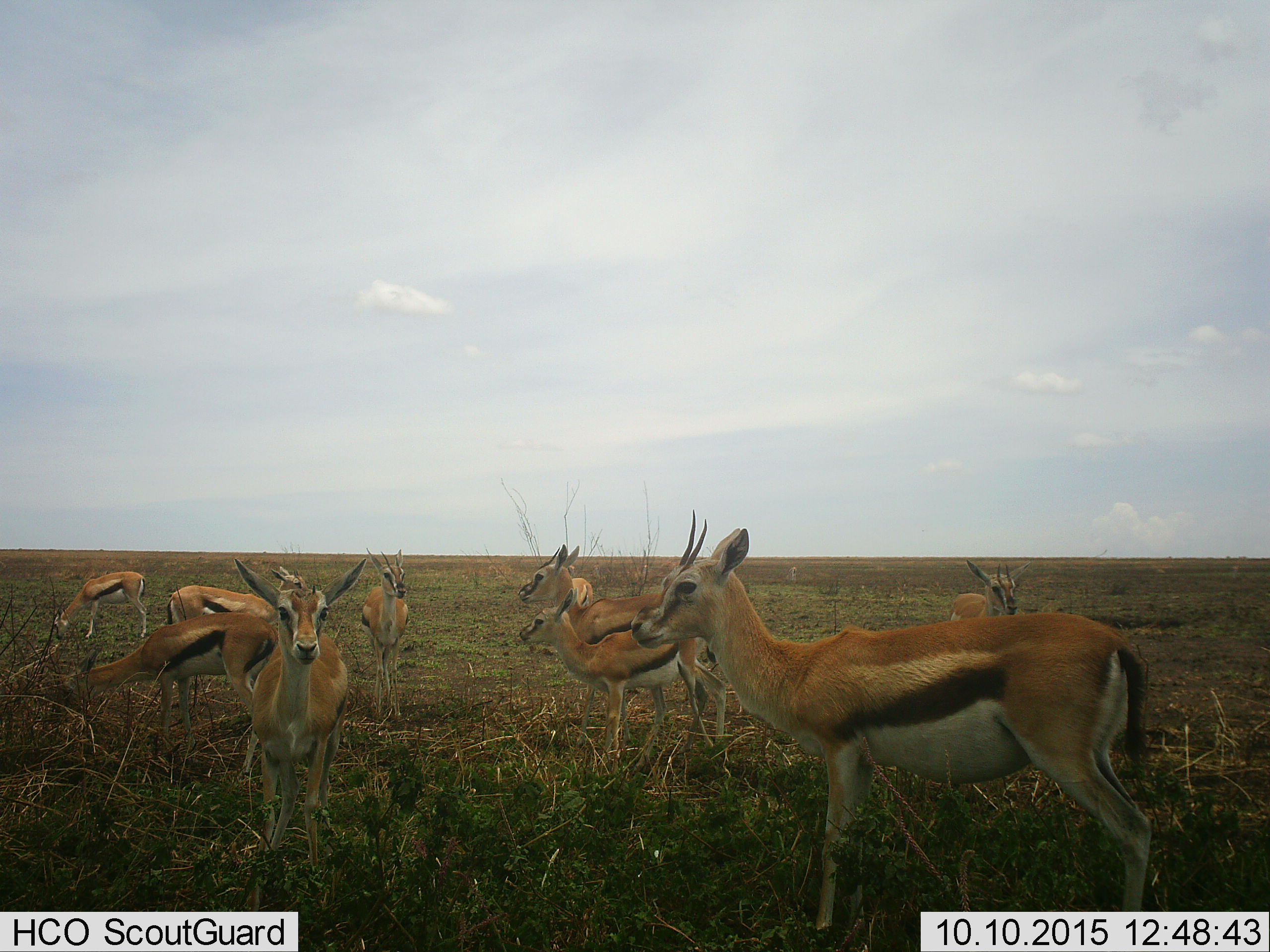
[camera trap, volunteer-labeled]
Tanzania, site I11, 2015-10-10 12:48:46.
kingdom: Animalia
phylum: Chordata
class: Mammalia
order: Artiodactyla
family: Bovidae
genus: Eudorcas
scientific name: Eudorcas thomsonii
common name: thomson's gazelle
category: gazellethomsons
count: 10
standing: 100%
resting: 0%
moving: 0%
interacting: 0%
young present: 50%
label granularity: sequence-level